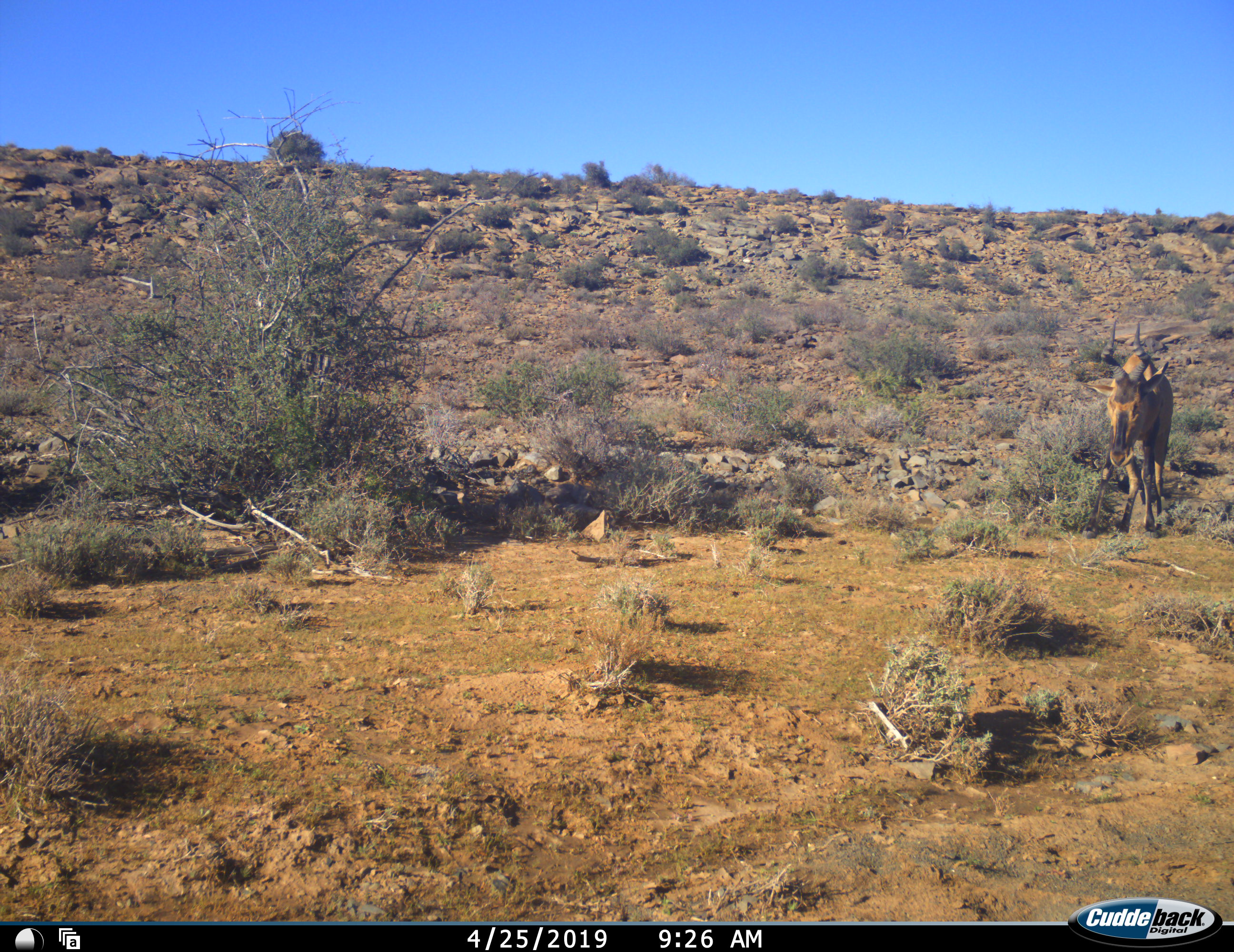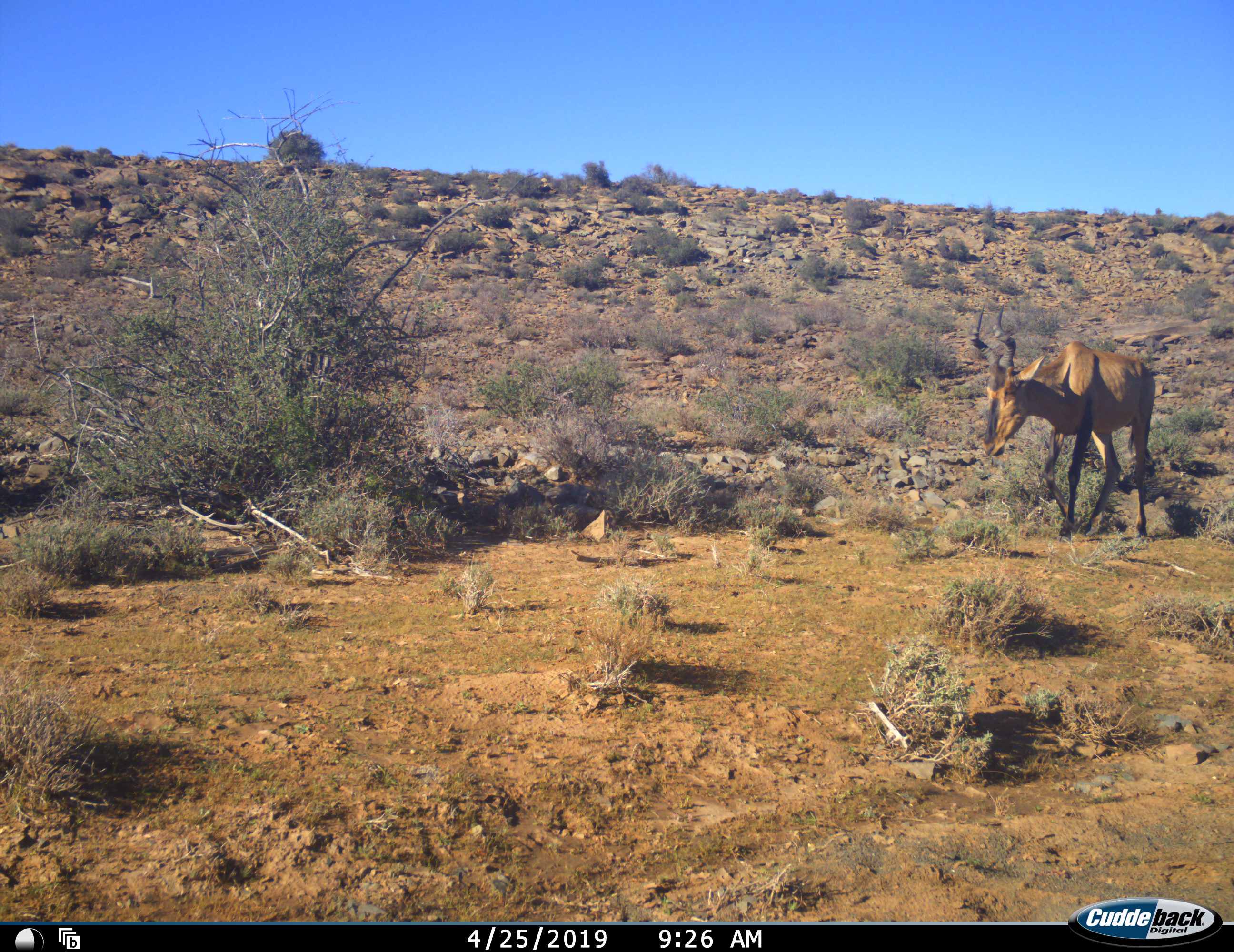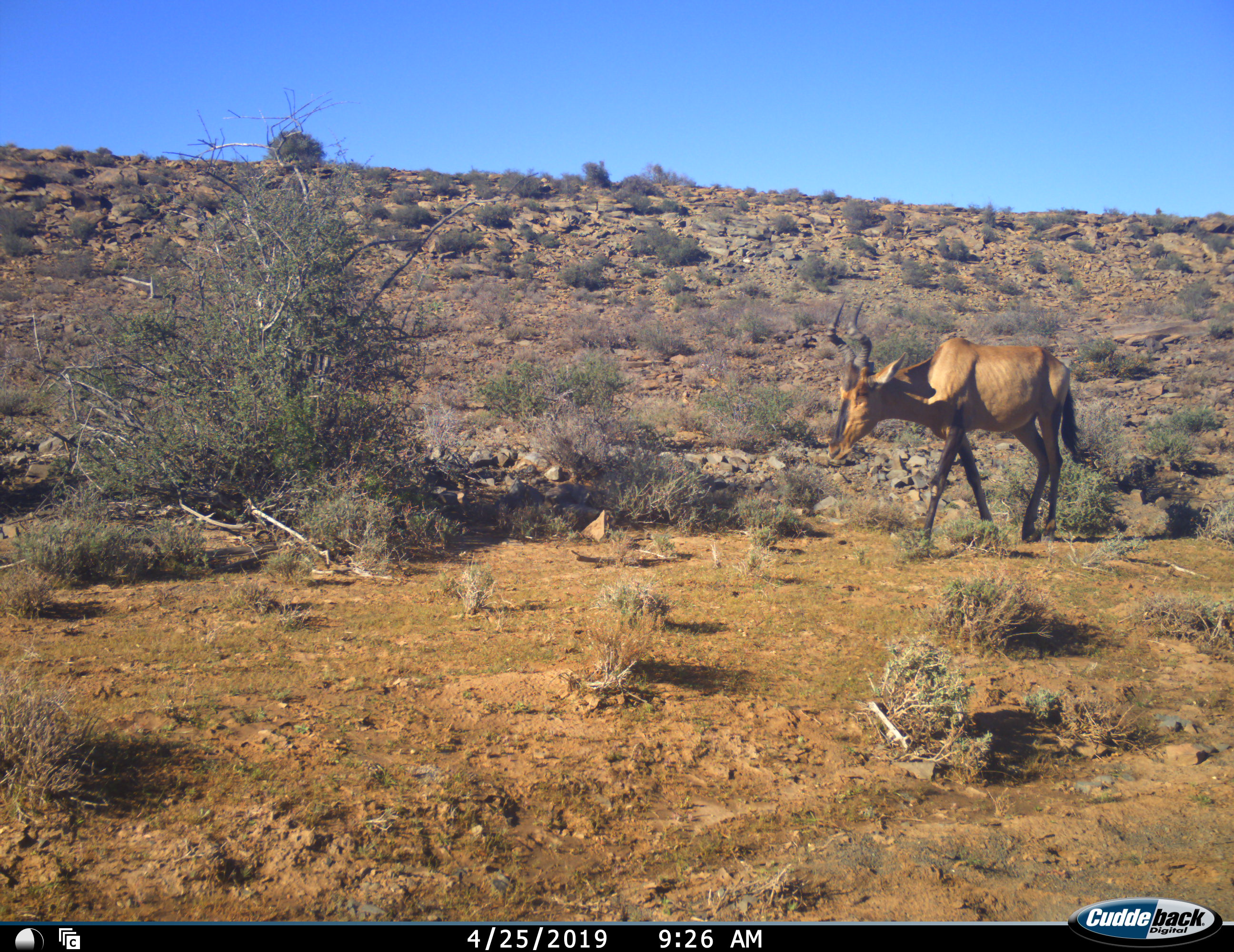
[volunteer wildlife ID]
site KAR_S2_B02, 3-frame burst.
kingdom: Animalia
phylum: Chordata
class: Mammalia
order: Artiodactyla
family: Bovidae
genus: Alcelaphus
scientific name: Alcelaphus buselaphus caama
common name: red hartebeest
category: hartebeestred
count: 1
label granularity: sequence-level